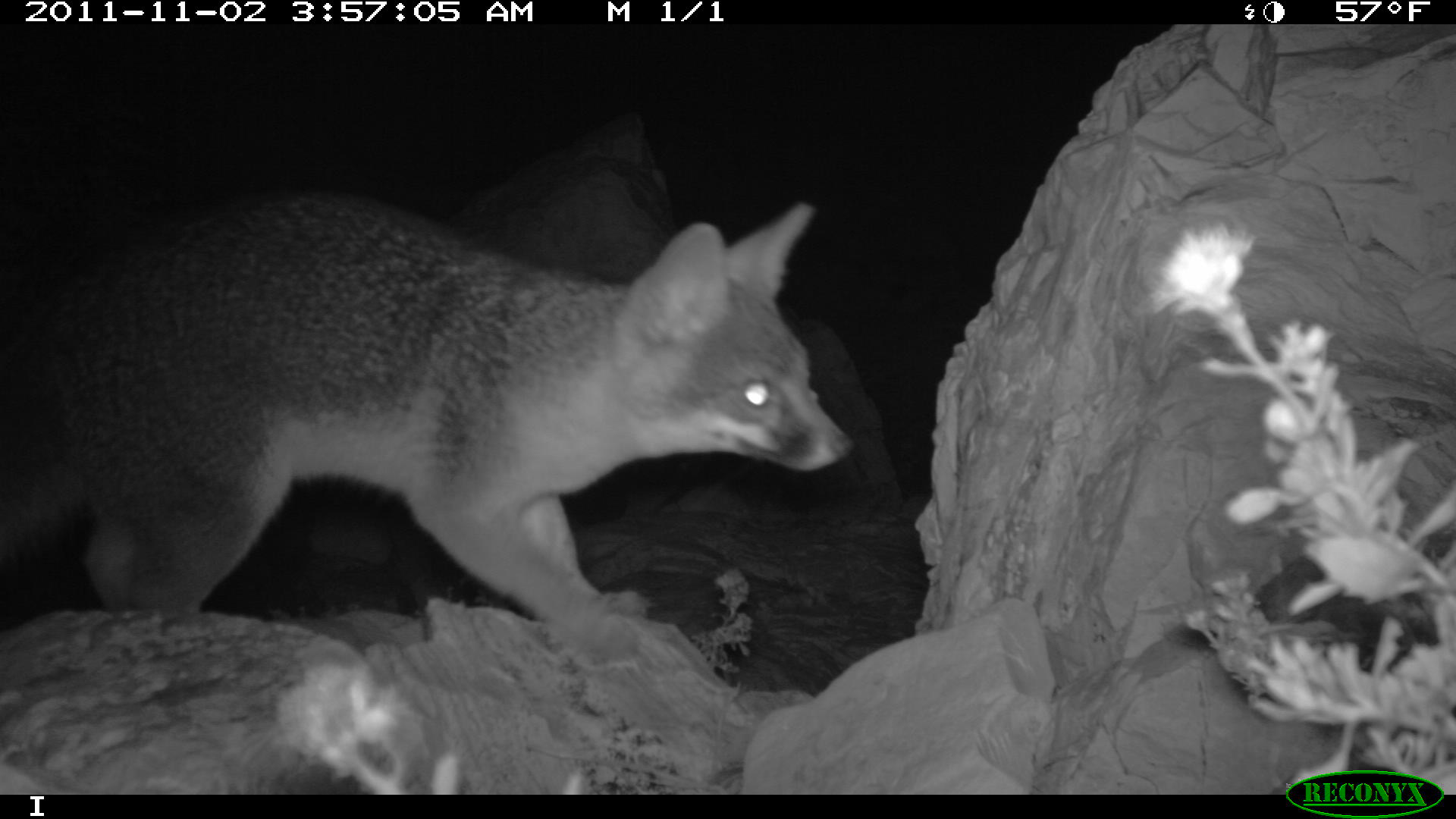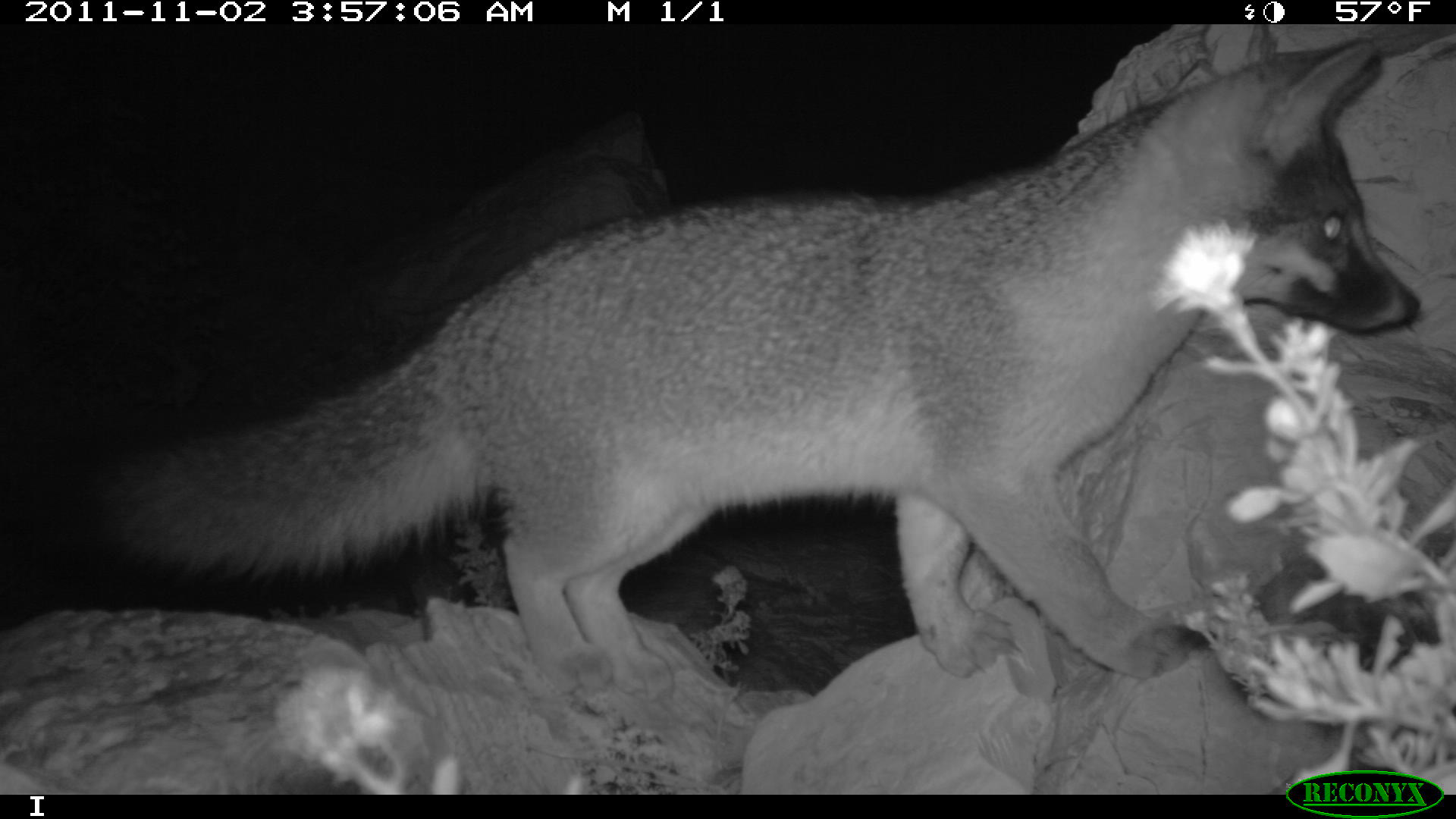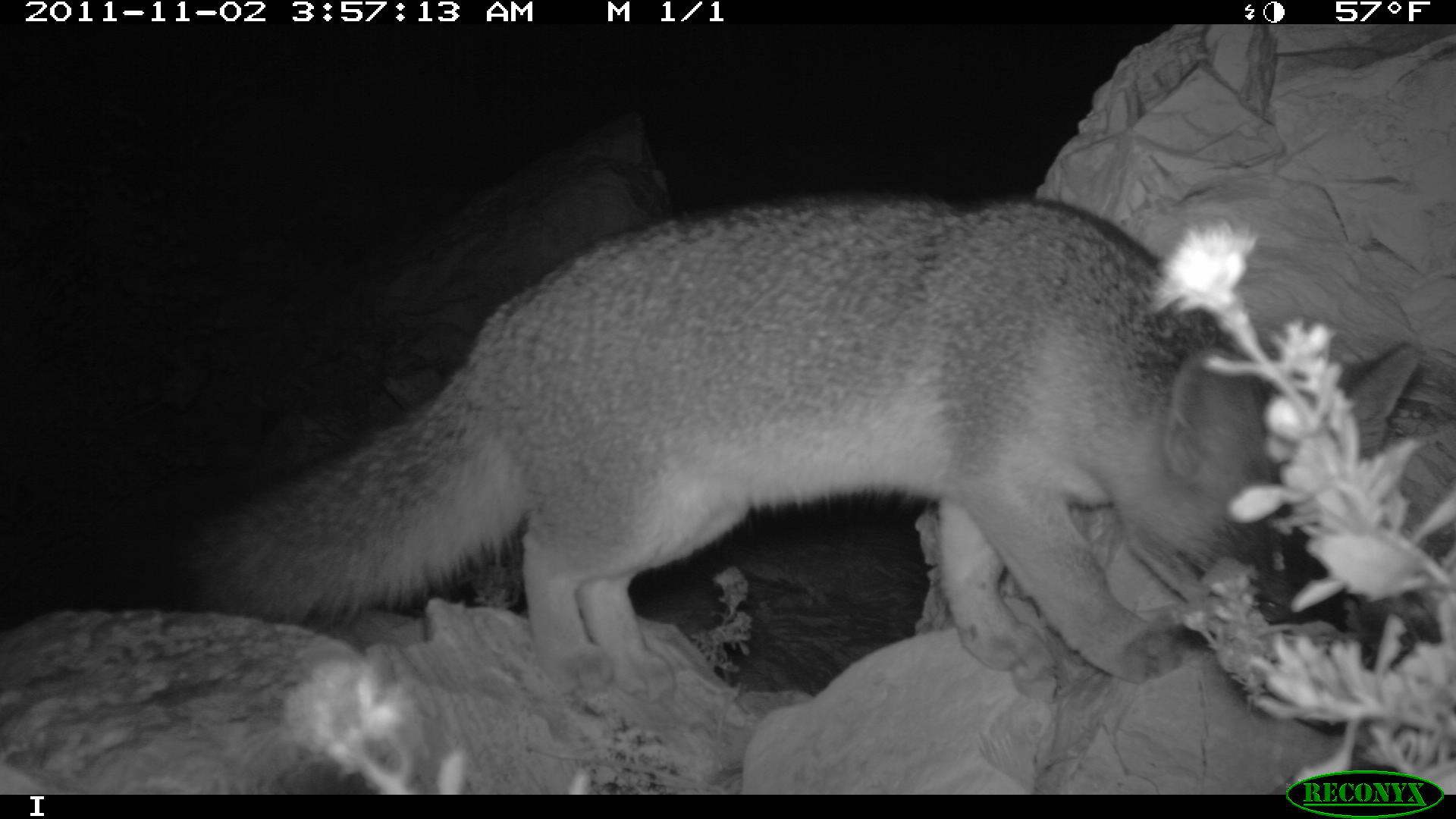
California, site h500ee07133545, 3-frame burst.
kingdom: Animalia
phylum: Chordata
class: Mammalia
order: Carnivora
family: Canidae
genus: Urocyon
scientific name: Urocyon littoralis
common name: island fox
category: fox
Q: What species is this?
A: Fox (island fox) (Urocyon littoralis).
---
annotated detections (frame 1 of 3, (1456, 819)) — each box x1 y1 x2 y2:
fox: 0 193 854 621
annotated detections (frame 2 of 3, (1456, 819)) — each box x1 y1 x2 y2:
fox: 86 36 1419 696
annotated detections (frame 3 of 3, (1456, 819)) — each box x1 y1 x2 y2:
fox: 190 195 1417 736